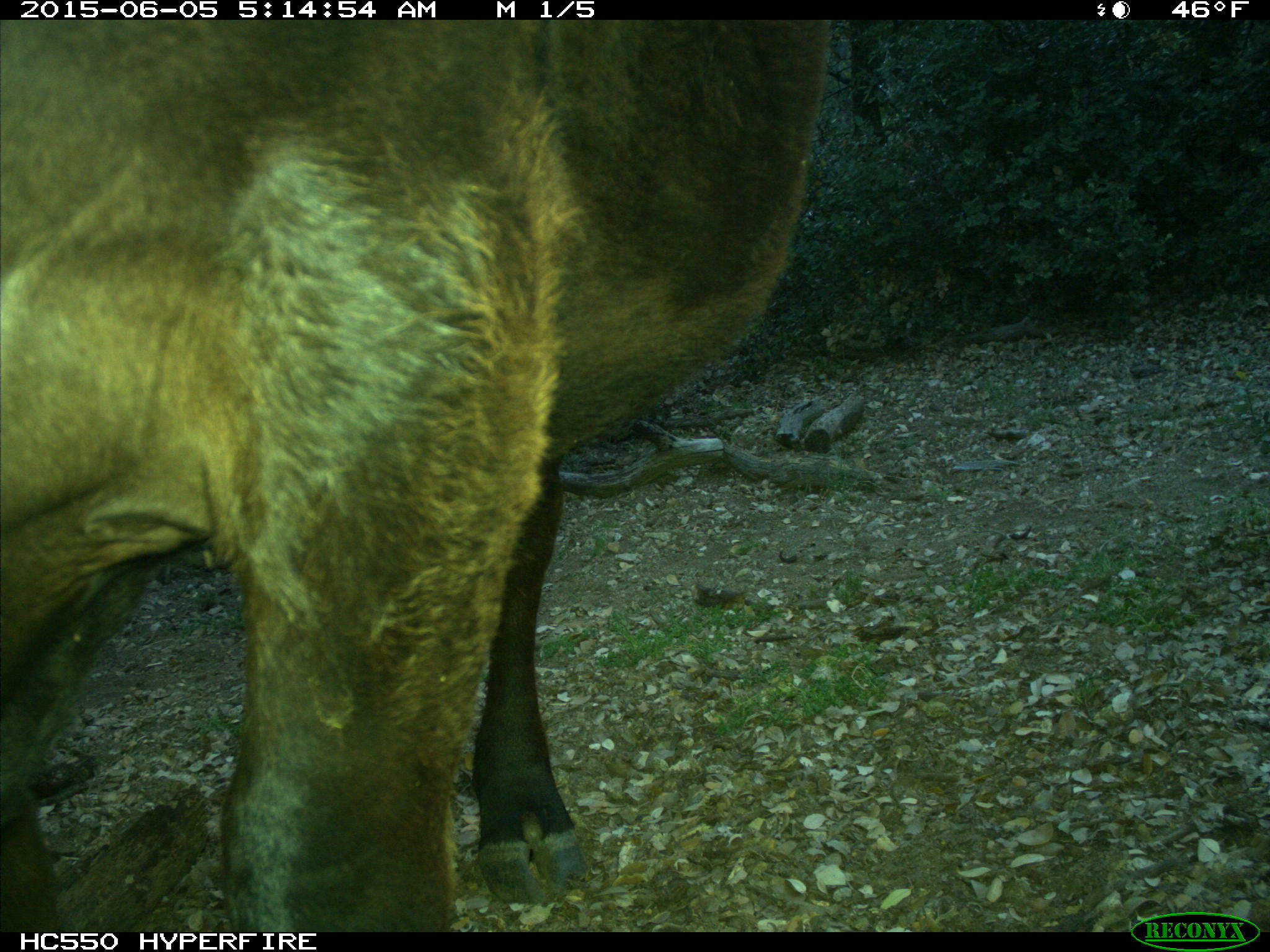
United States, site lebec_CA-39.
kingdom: Animalia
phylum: Chordata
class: Mammalia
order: Artiodactyla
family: Bovidae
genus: Bos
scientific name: Bos taurus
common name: domestic cow